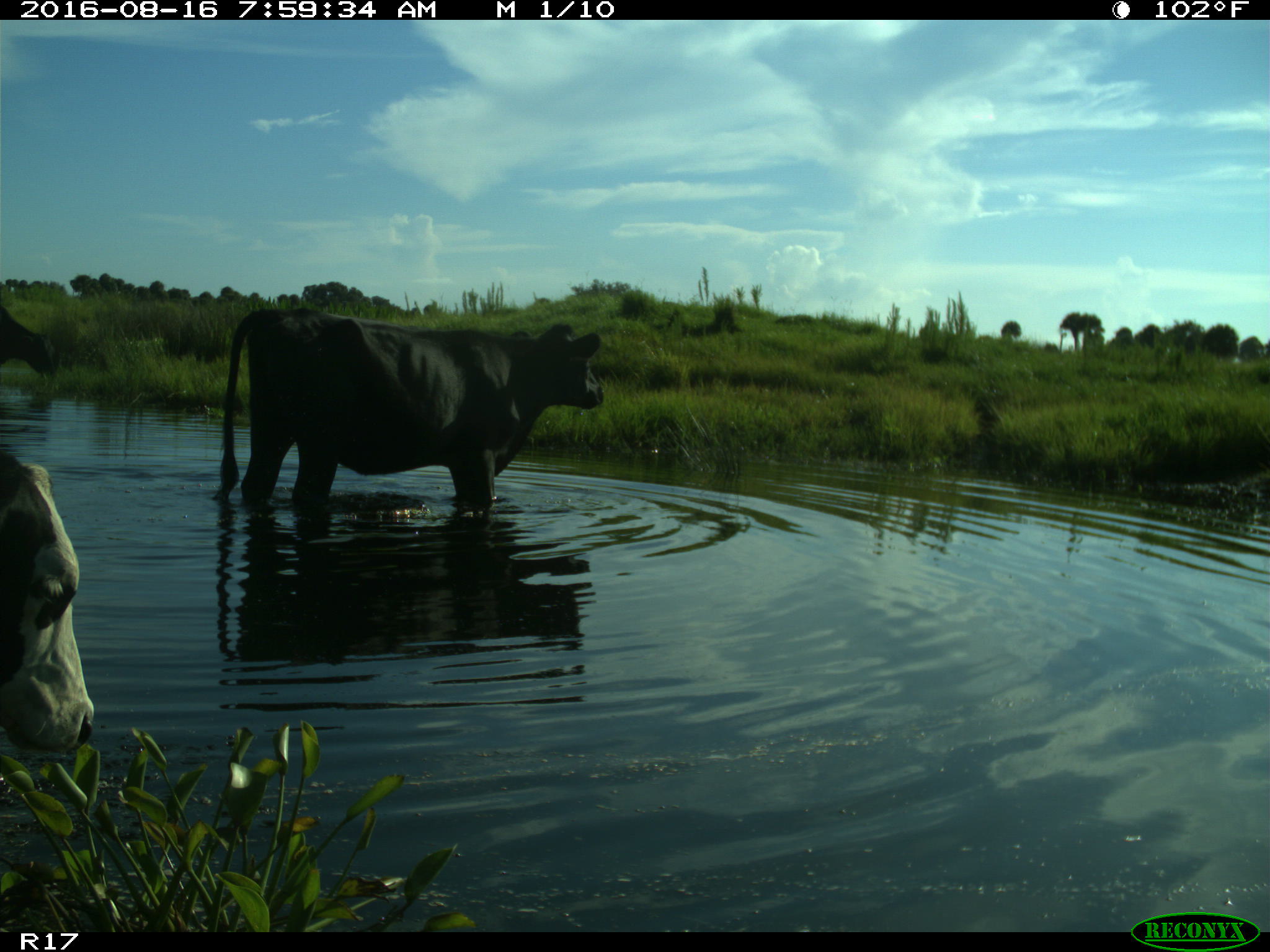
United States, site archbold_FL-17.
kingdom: Animalia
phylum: Chordata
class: Mammalia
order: Artiodactyla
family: Bovidae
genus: Bos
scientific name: Bos taurus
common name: domestic cow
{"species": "Bos taurus (domestic cow)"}